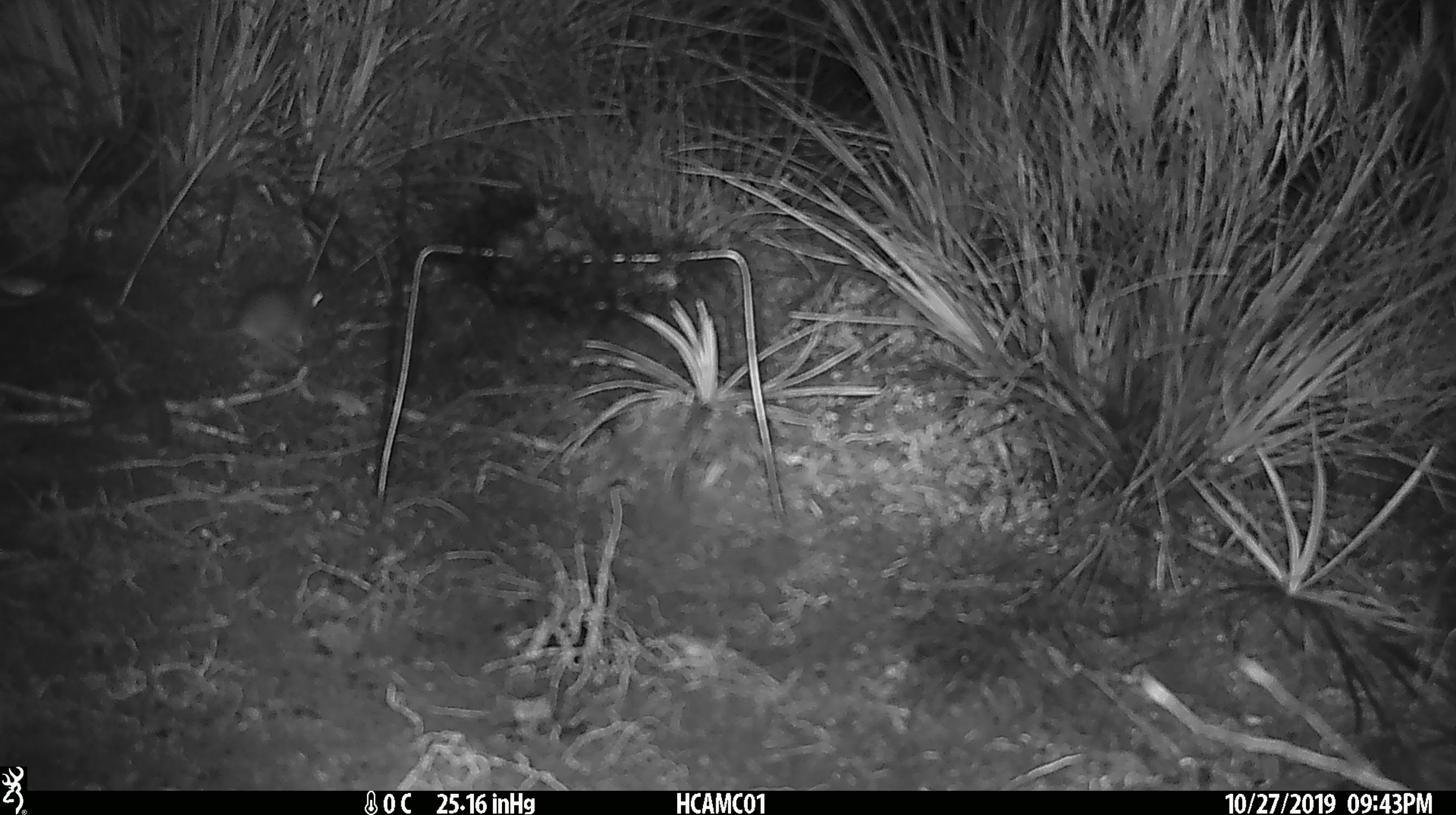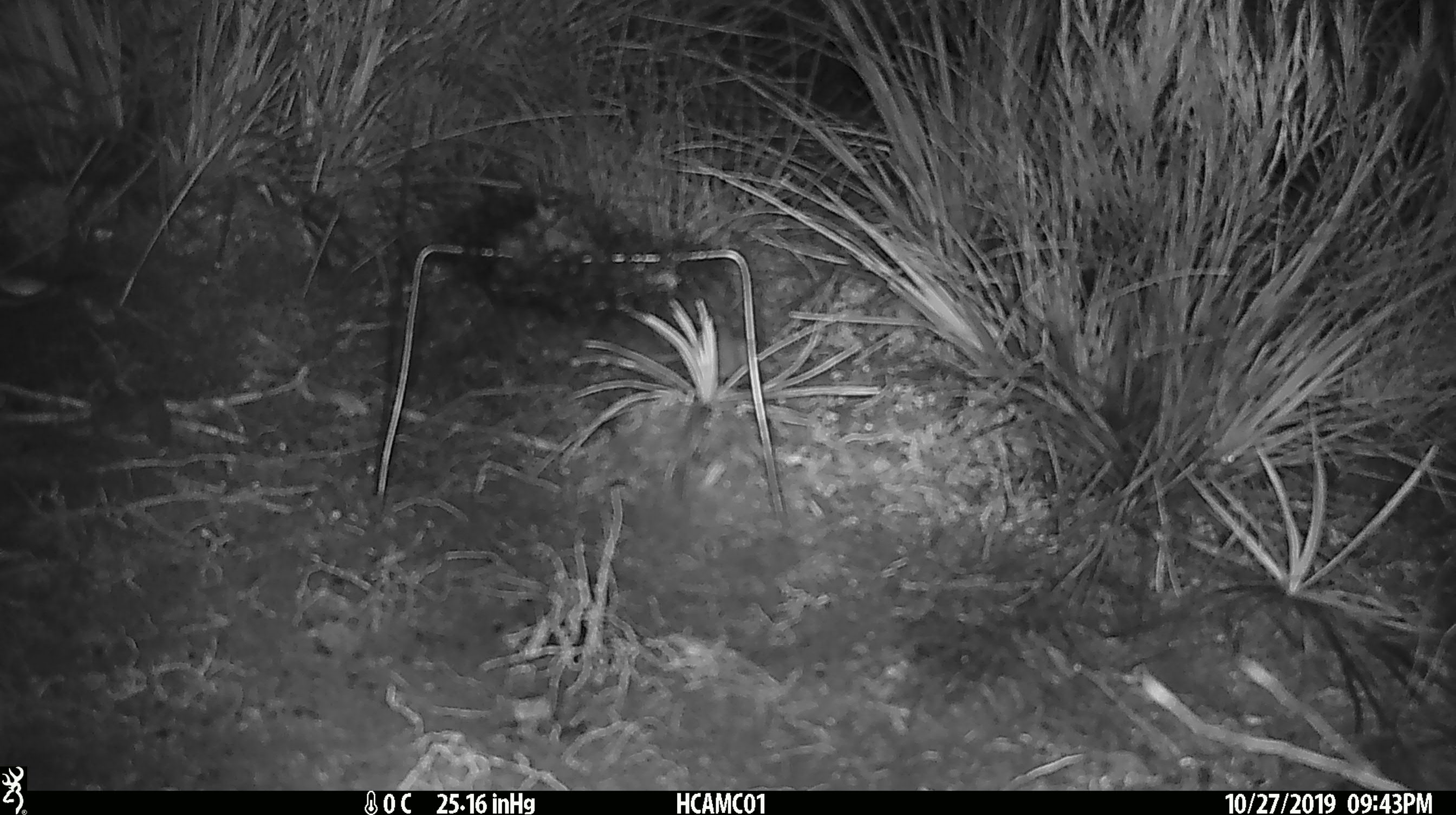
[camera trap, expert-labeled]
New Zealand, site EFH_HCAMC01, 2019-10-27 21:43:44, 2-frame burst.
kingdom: Animalia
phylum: Chordata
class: Mammalia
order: Rodentia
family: Muridae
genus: Mus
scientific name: Mus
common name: mouse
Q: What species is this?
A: Mouse (Mus).